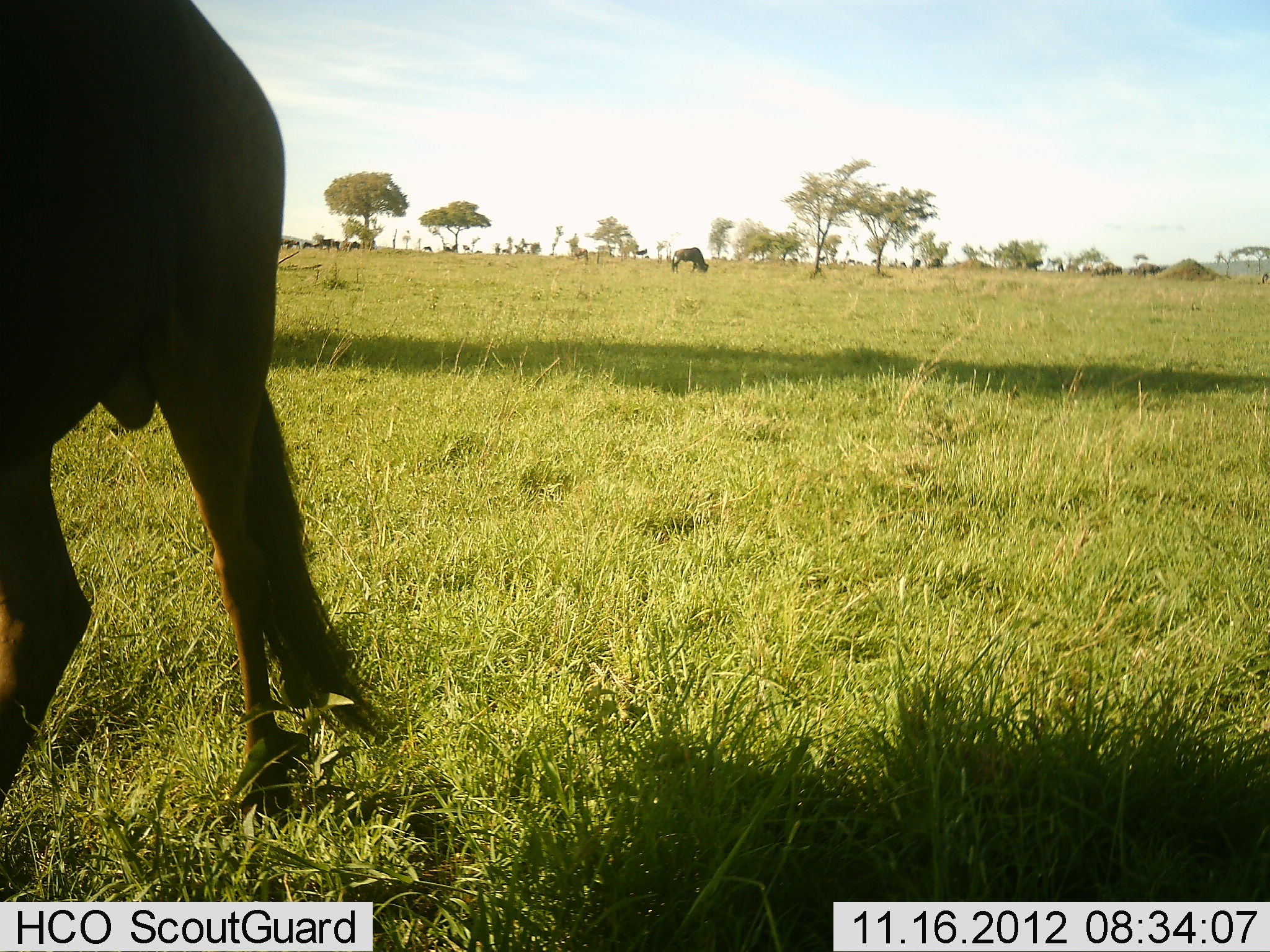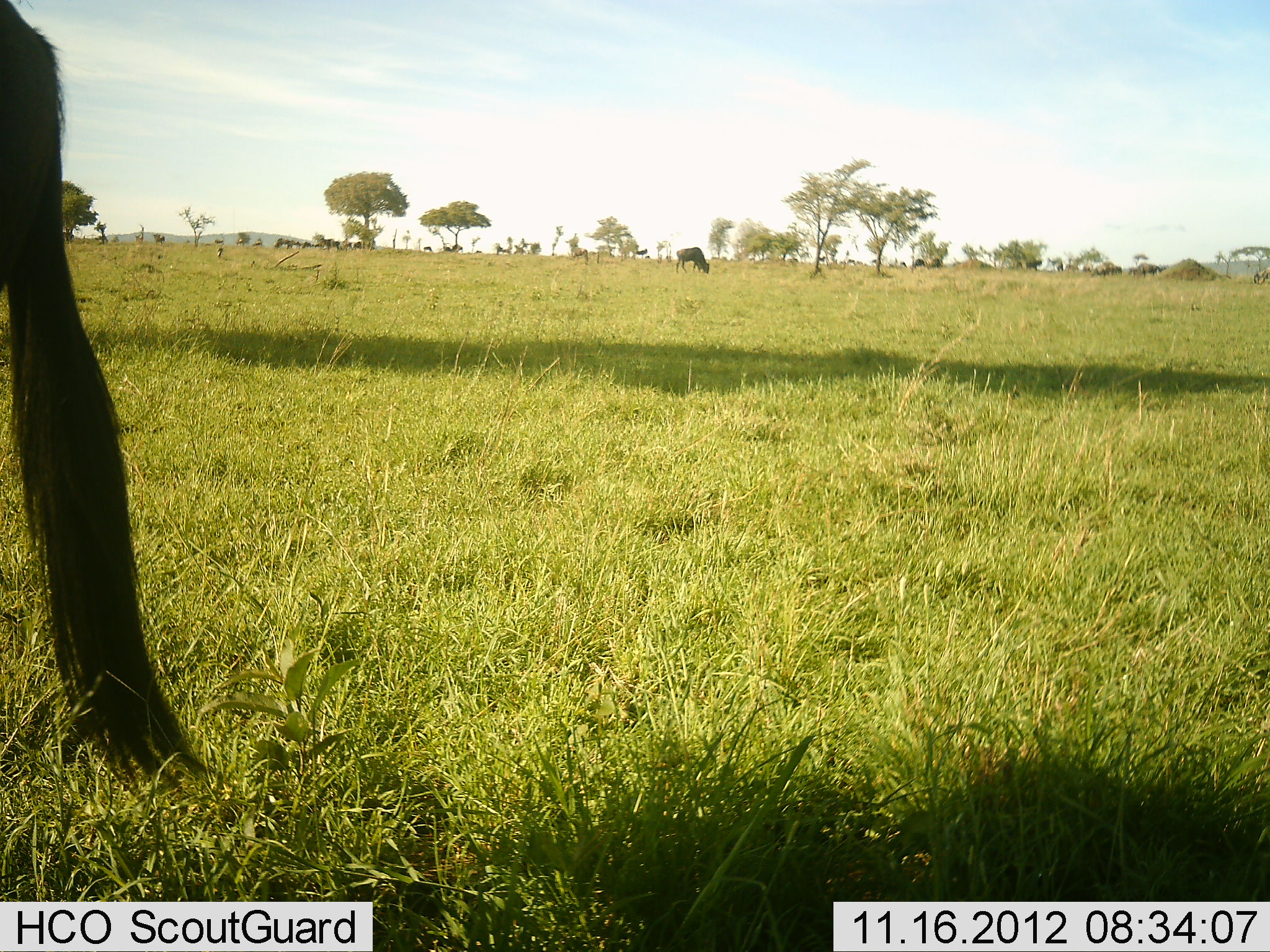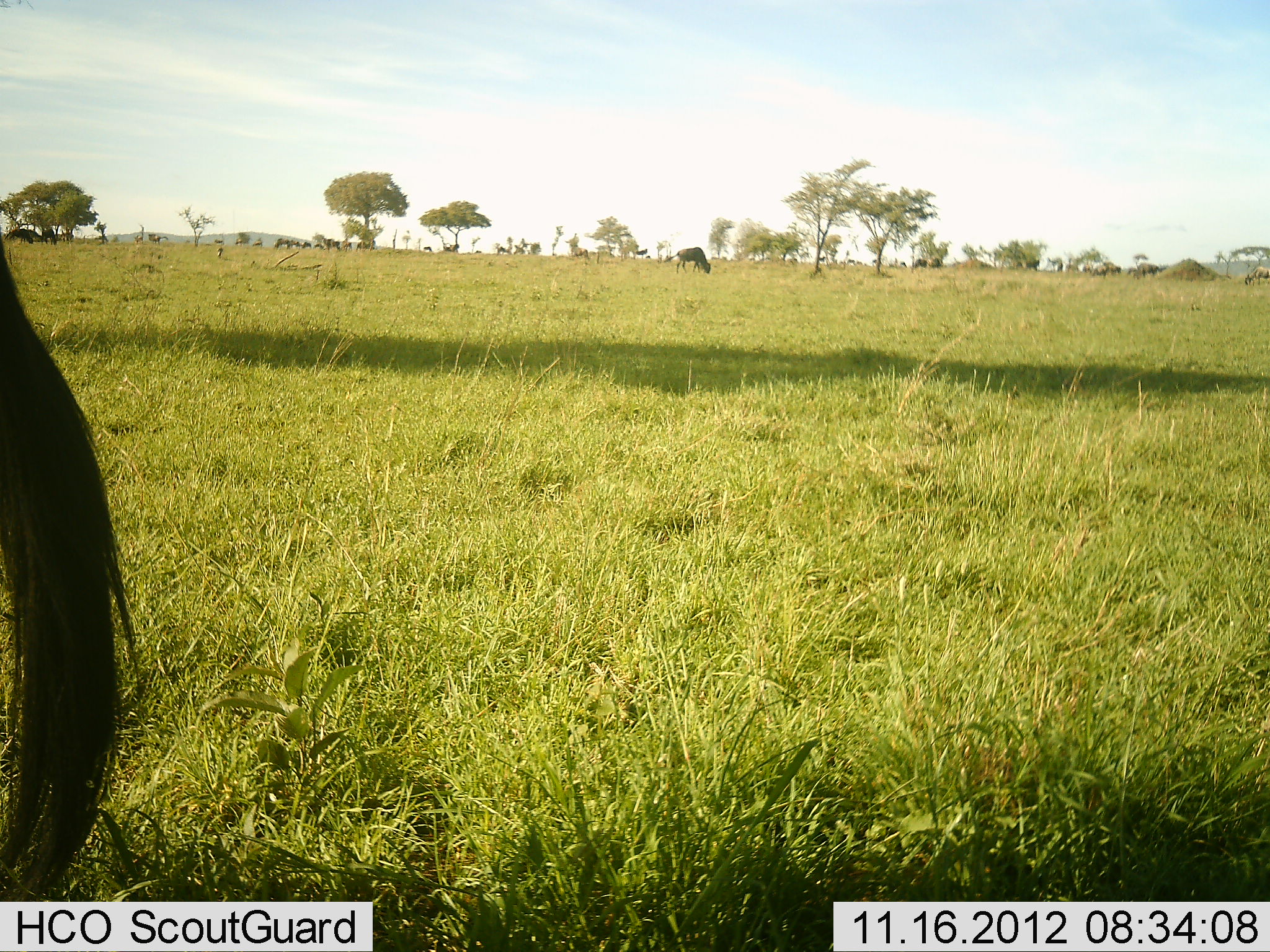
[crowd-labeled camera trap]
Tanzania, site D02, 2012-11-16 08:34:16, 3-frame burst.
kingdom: Animalia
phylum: Chordata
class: Mammalia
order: Artiodactyla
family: Bovidae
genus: Connochaetes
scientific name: Connochaetes taurinus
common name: blue wildebeest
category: wildebeest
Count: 11-50.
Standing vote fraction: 10%.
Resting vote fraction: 0%.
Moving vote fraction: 90%.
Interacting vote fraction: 0%.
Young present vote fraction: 0%.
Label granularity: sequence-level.